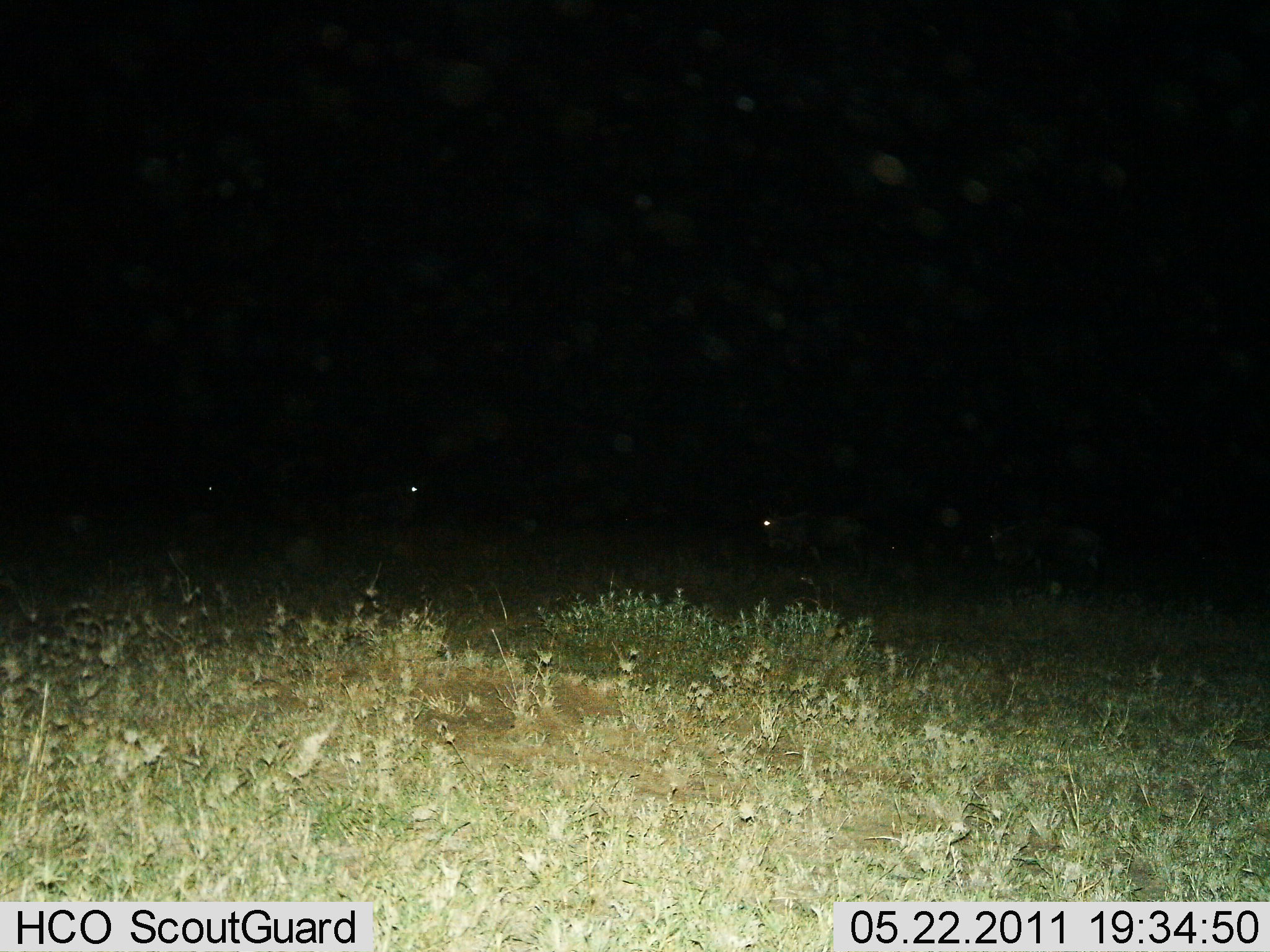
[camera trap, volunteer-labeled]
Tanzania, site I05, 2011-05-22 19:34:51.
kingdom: Animalia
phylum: Chordata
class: Mammalia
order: Artiodactyla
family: Bovidae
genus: Connochaetes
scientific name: Connochaetes taurinus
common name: blue wildebeest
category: wildebeest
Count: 4.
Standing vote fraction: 27%.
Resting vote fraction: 0%.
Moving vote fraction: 55%.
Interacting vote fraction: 0%.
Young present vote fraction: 0%.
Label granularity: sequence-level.